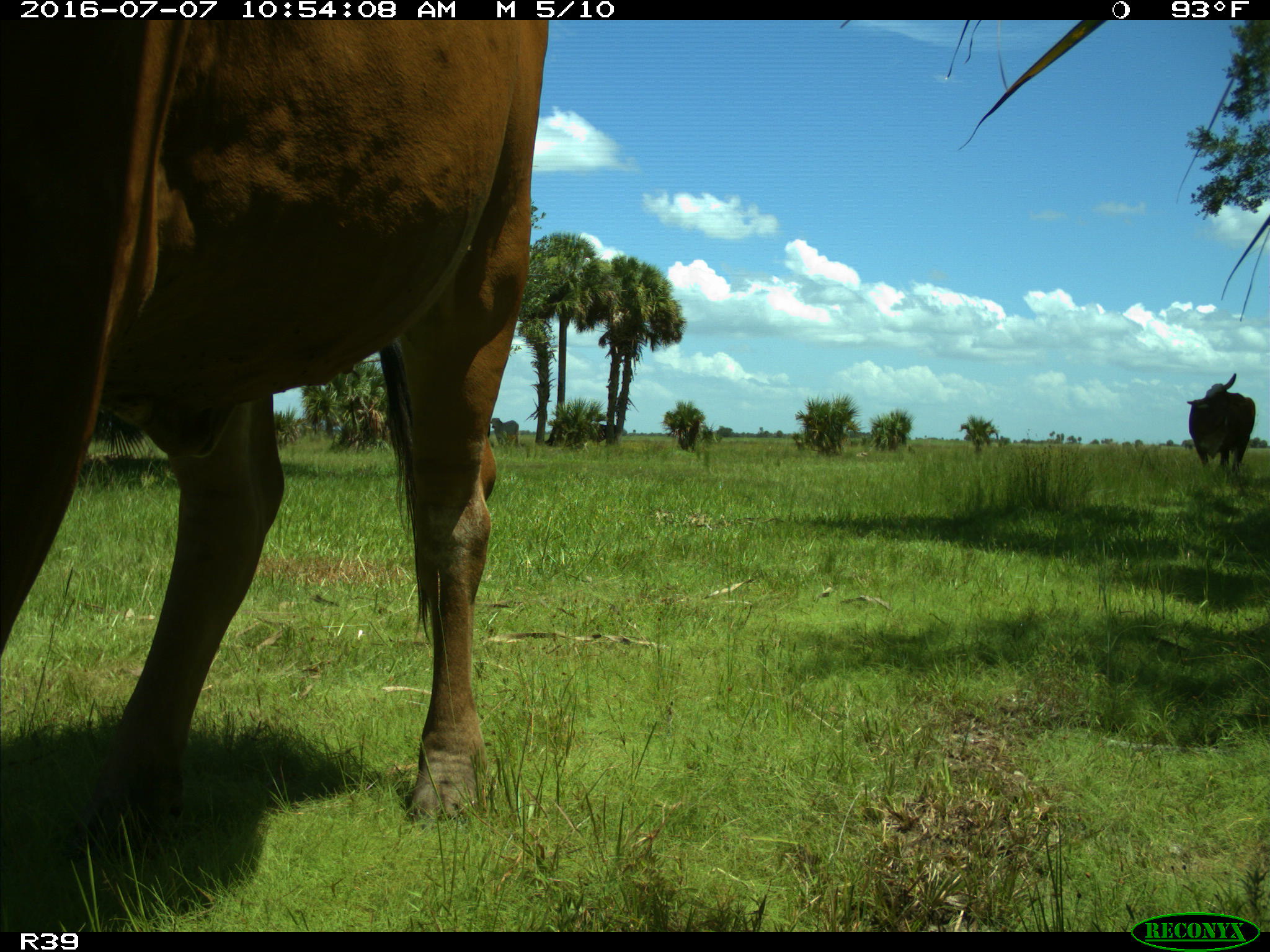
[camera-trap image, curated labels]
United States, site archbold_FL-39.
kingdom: Animalia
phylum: Chordata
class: Mammalia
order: Artiodactyla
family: Bovidae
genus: Bos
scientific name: Bos taurus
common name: domestic cow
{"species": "Bos taurus (domestic cow)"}